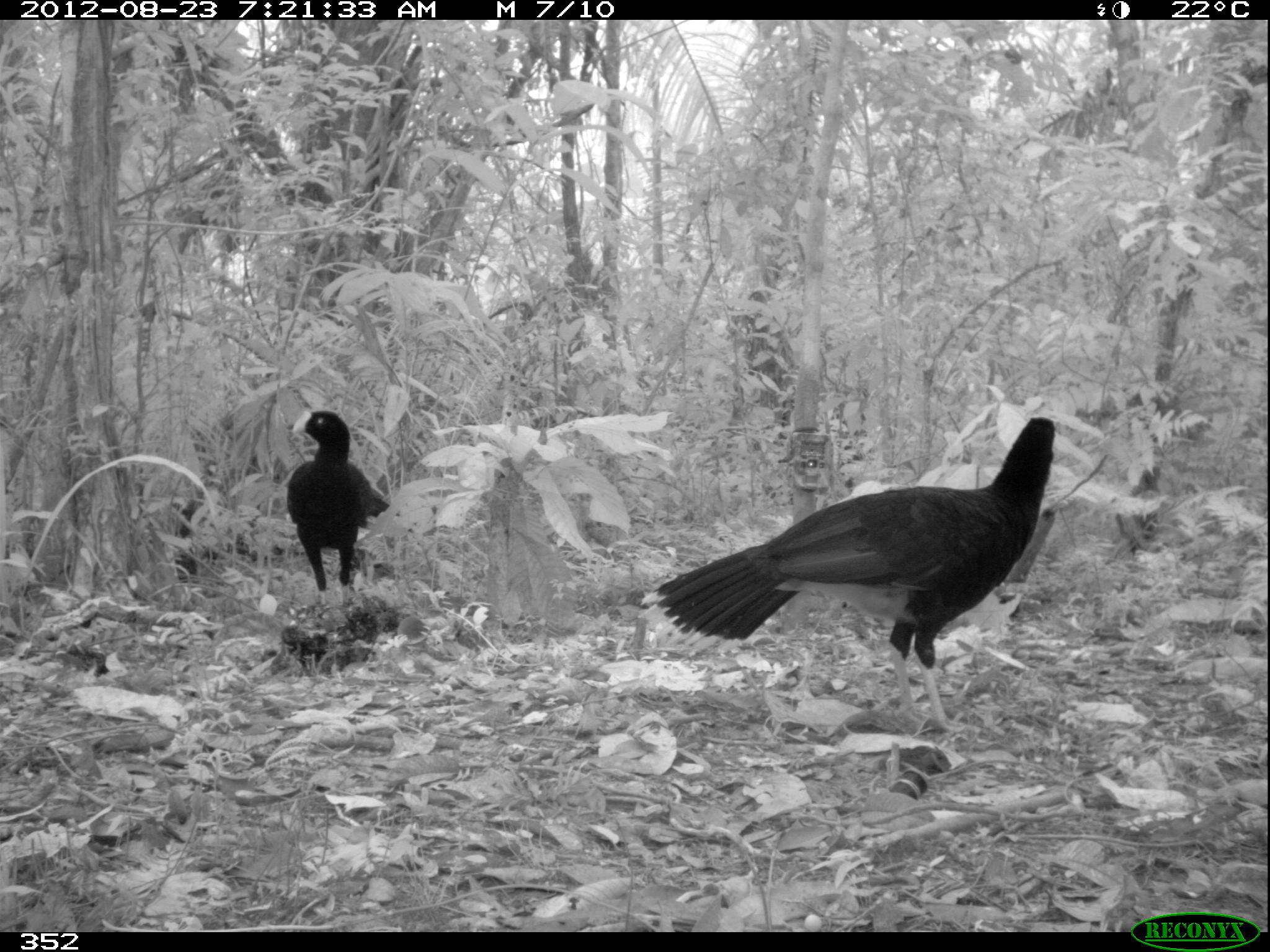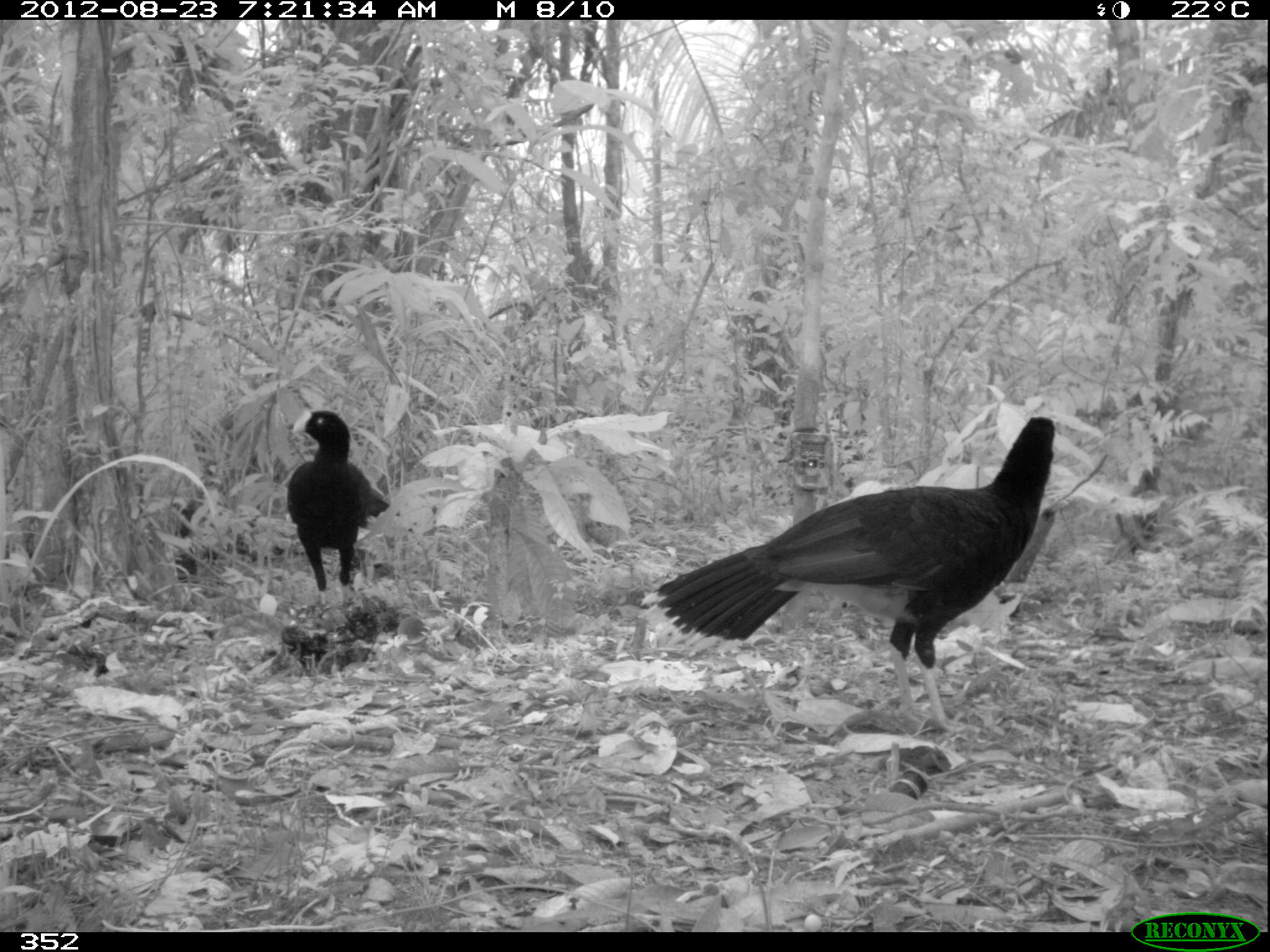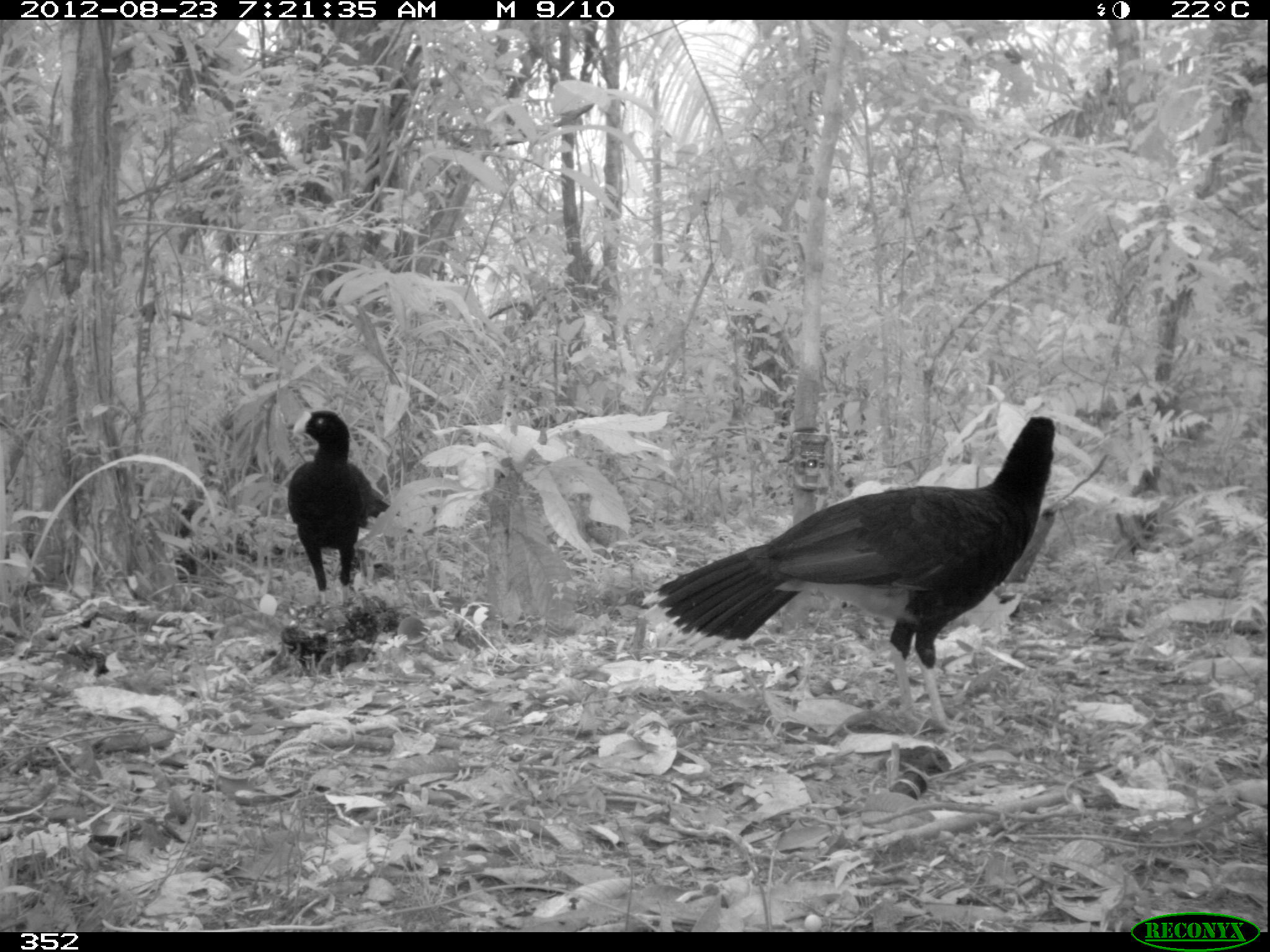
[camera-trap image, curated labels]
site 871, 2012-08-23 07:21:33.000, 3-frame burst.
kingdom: Animalia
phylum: Chordata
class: Aves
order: Galliformes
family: Cracidae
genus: Mitu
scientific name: Mitu tuberosum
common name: razor-billed curassow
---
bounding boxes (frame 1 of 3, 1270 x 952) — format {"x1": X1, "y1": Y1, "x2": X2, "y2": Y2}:
mitu tuberosum: {"x1": 637, "y1": 413, "x2": 1058, "y2": 741}; {"x1": 284, "y1": 408, "x2": 400, "y2": 608}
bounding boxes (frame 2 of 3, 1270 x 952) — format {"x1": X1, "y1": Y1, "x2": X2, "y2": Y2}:
mitu tuberosum: {"x1": 637, "y1": 415, "x2": 1056, "y2": 734}; {"x1": 284, "y1": 408, "x2": 400, "y2": 611}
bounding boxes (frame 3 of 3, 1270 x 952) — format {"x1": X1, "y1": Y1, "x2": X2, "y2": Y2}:
mitu tuberosum: {"x1": 637, "y1": 412, "x2": 1060, "y2": 733}; {"x1": 282, "y1": 405, "x2": 401, "y2": 609}